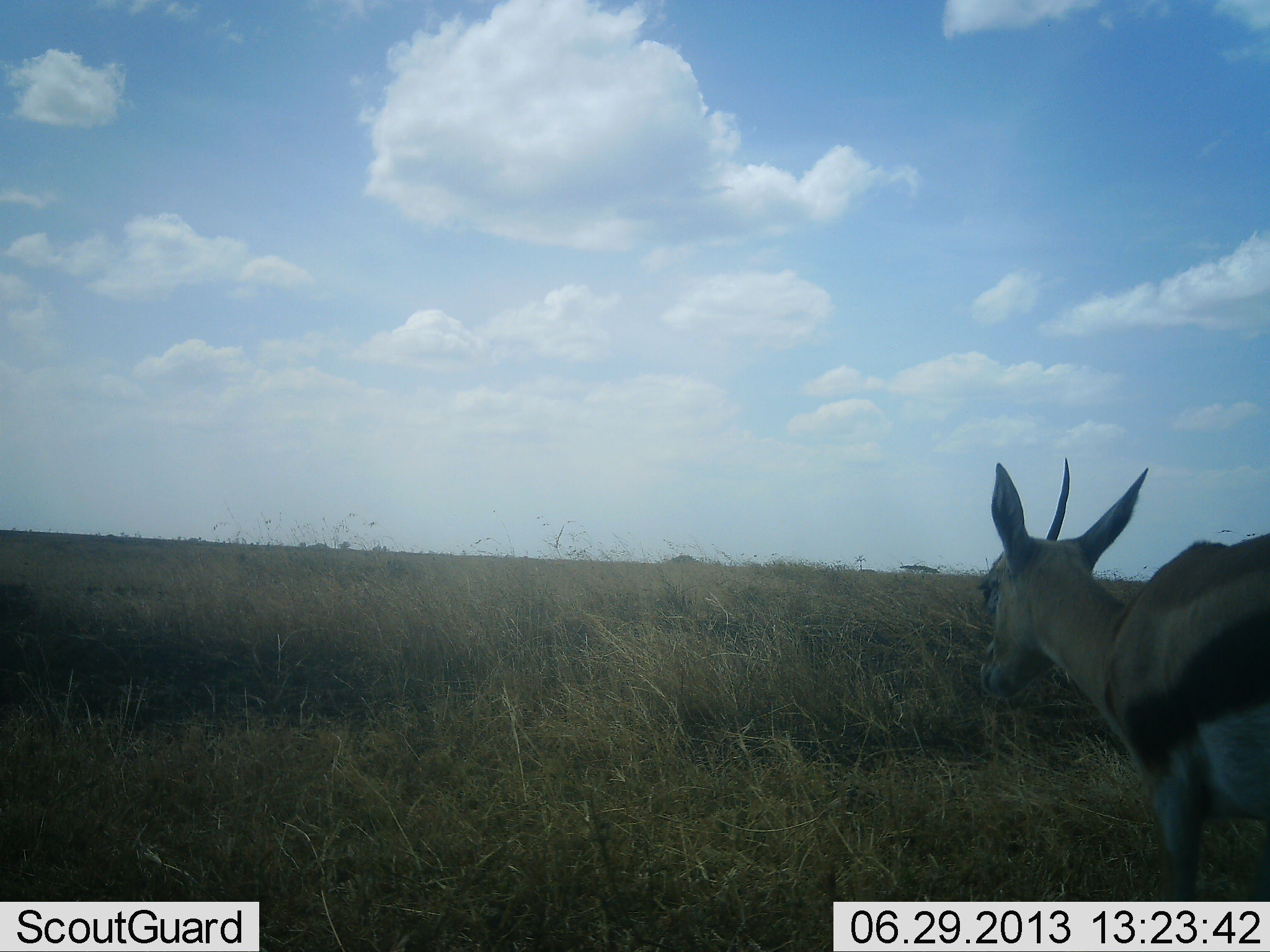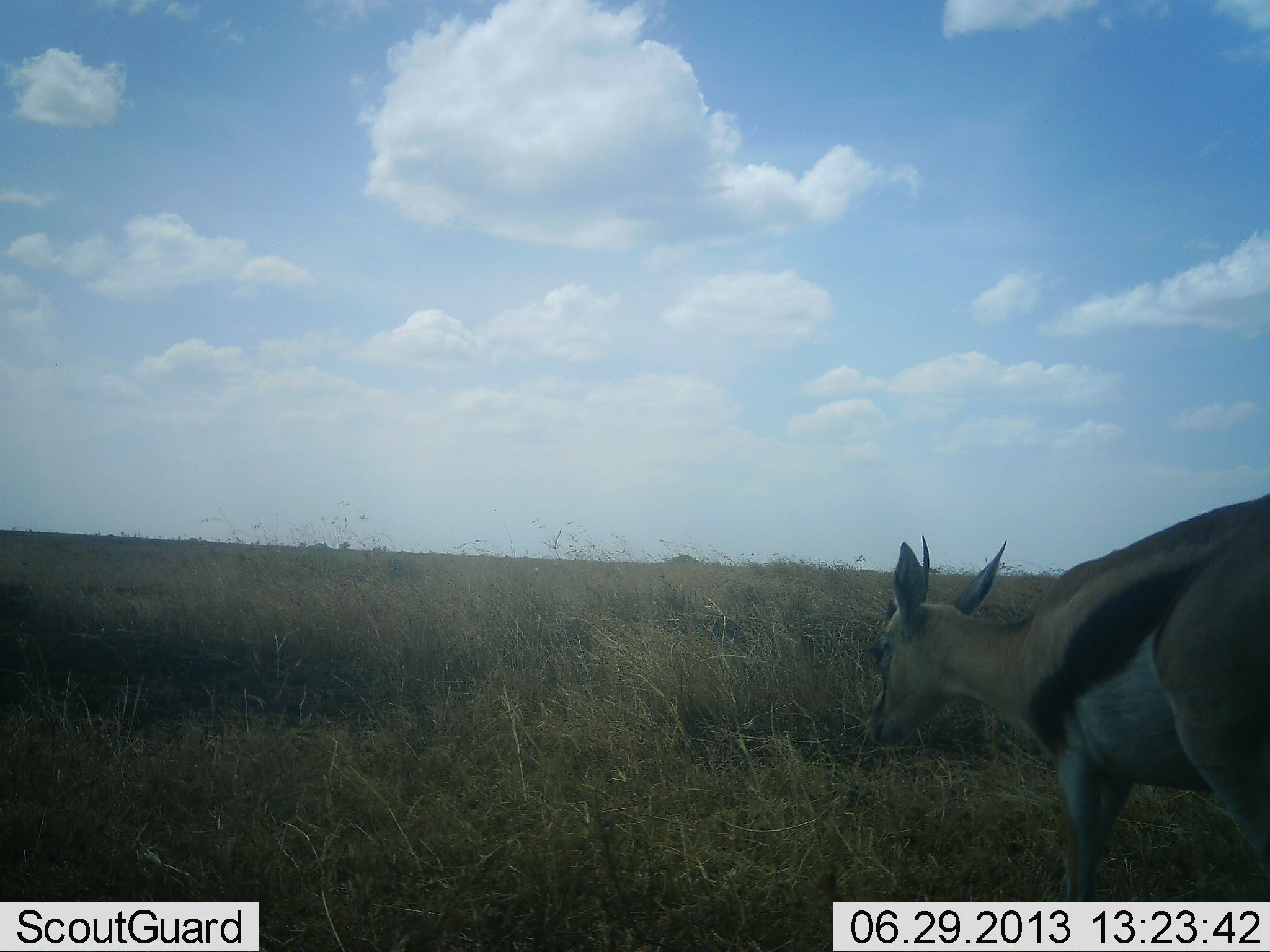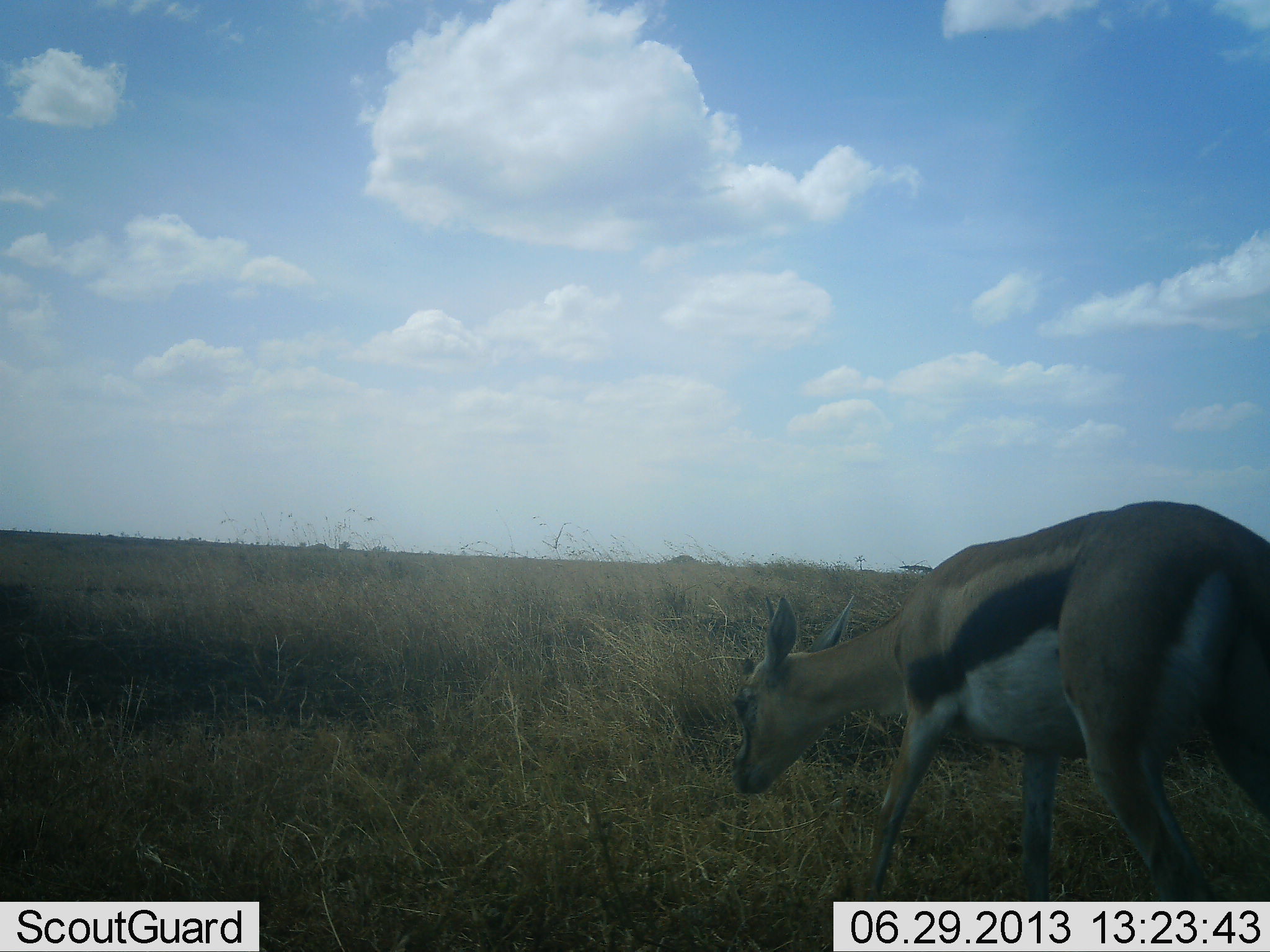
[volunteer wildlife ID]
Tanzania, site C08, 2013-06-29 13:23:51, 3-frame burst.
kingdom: Animalia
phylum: Chordata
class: Mammalia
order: Artiodactyla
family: Bovidae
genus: Eudorcas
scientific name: Eudorcas thomsonii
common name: thomson's gazelle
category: gazellethomsons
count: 1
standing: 30%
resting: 0%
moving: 70%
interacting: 0%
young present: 0%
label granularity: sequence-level